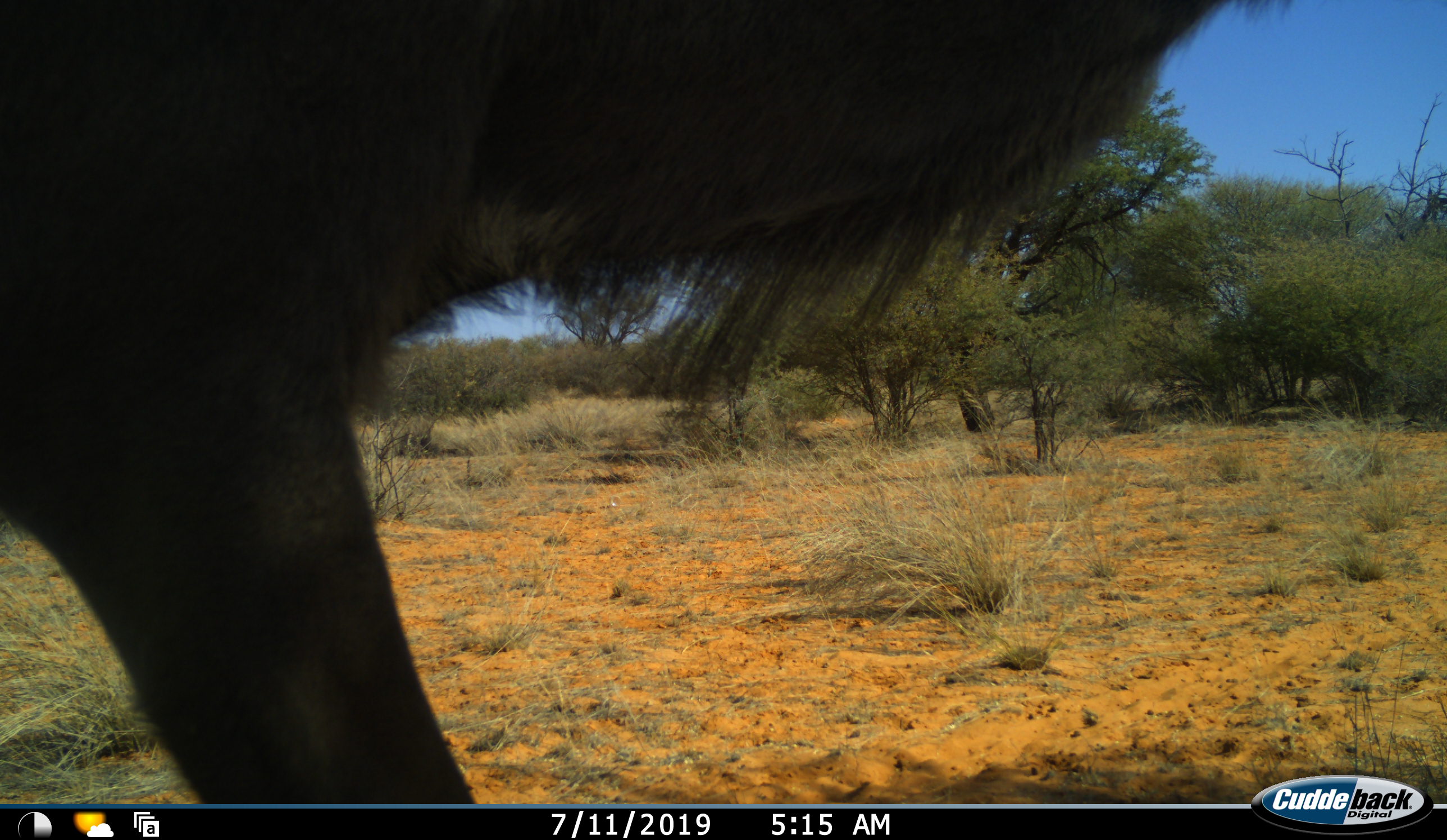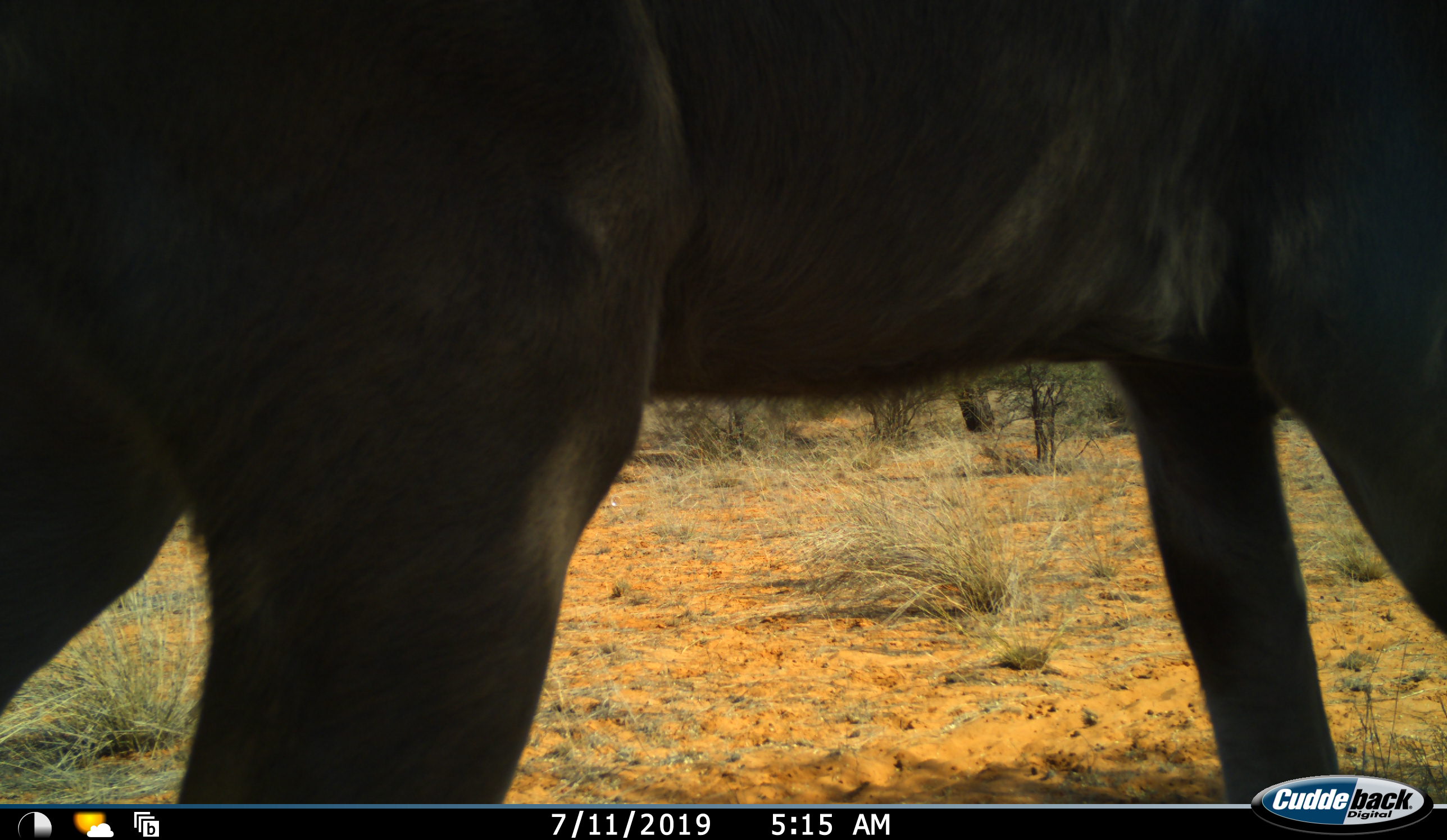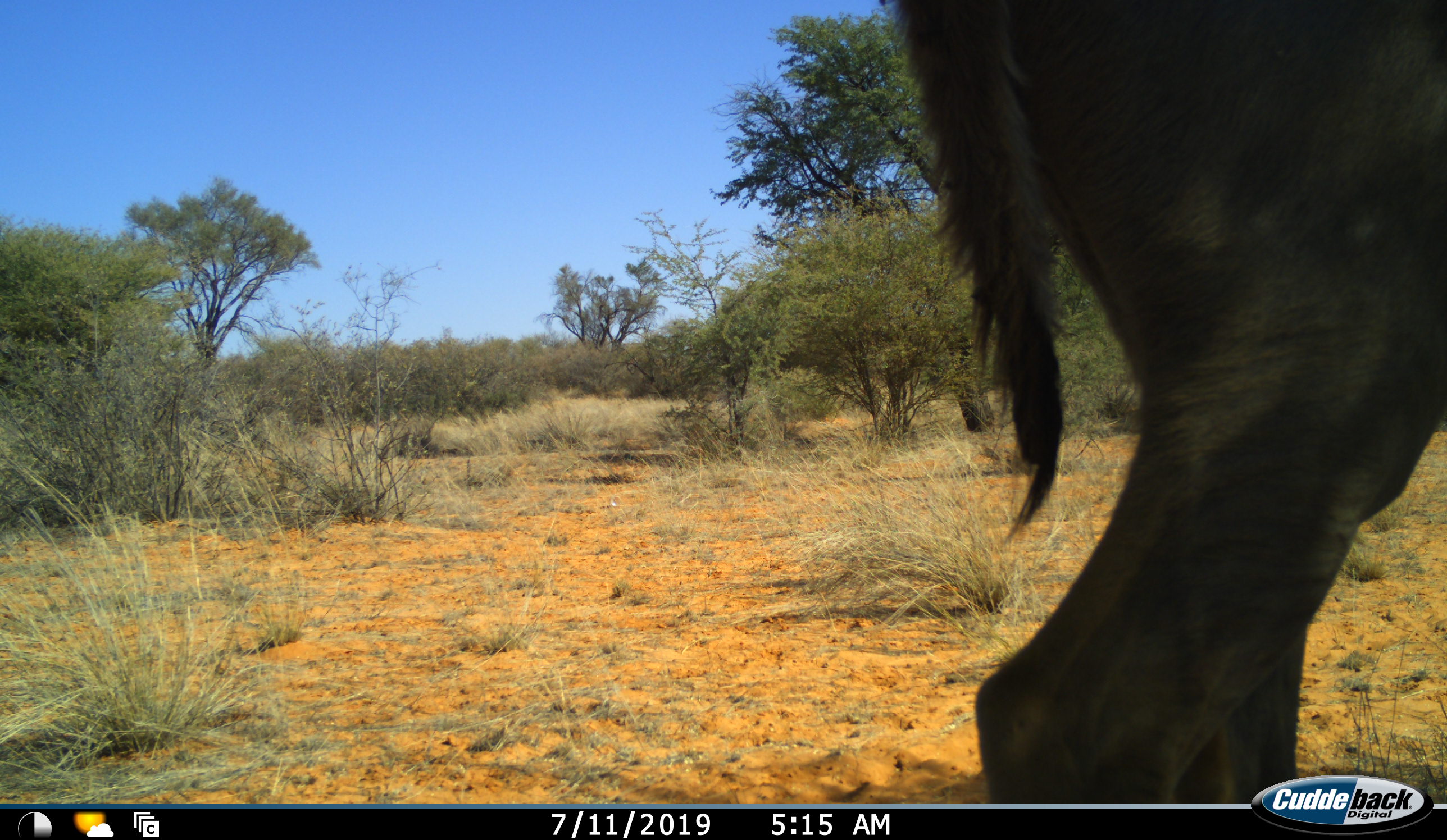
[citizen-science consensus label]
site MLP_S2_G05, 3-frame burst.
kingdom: Animalia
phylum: Chordata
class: Mammalia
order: Artiodactyla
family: Bovidae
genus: Tragelaphus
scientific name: Tragelaphus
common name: kudu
Kudu (Tragelaphus), count 1. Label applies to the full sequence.